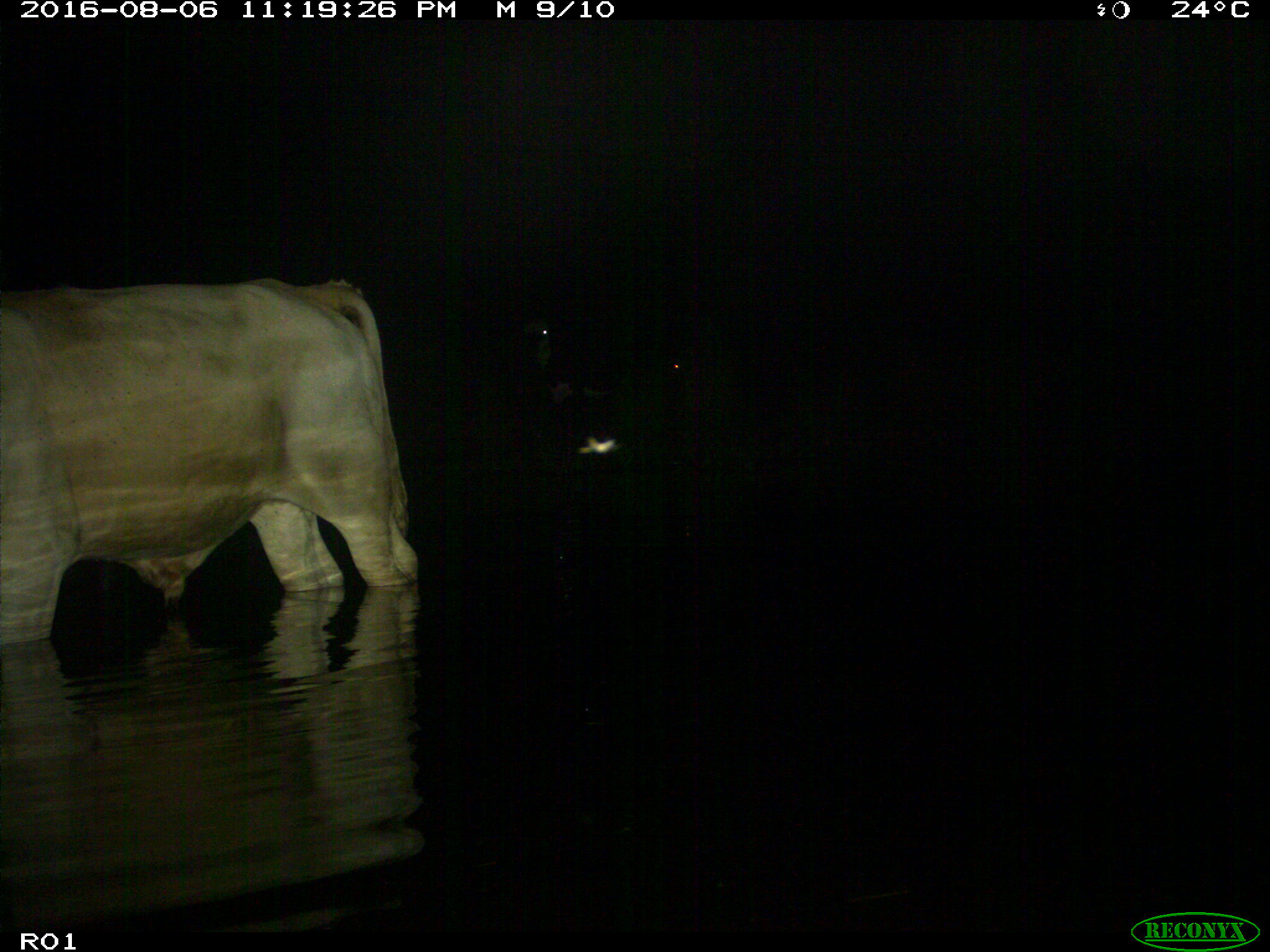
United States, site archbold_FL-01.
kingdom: Animalia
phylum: Chordata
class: Mammalia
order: Artiodactyla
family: Bovidae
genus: Bos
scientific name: Bos taurus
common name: domestic cow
Bos taurus (domestic cow).